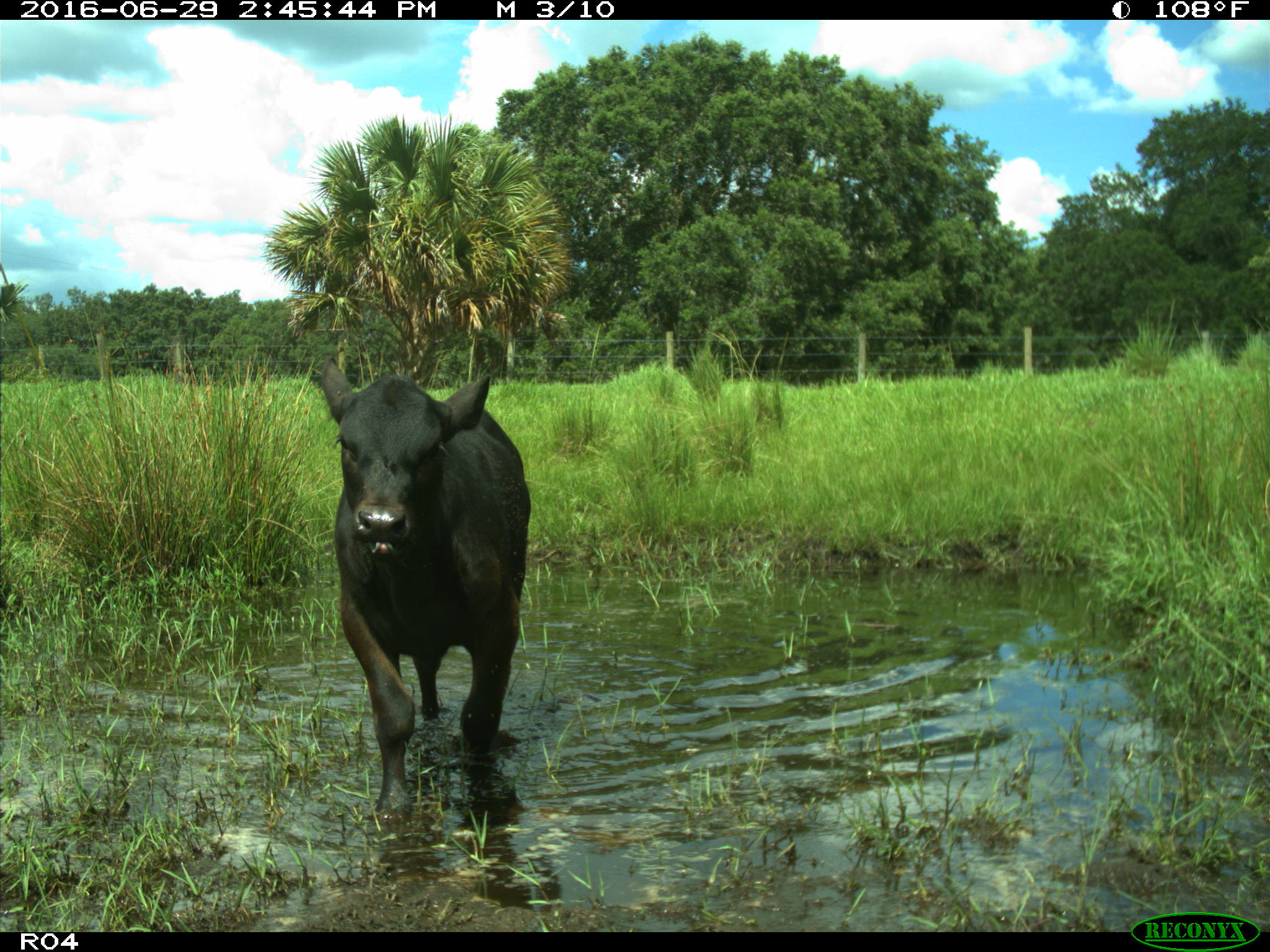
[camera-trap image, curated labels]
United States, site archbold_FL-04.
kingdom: Animalia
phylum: Chordata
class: Mammalia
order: Artiodactyla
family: Bovidae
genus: Bos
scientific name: Bos taurus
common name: domestic cow